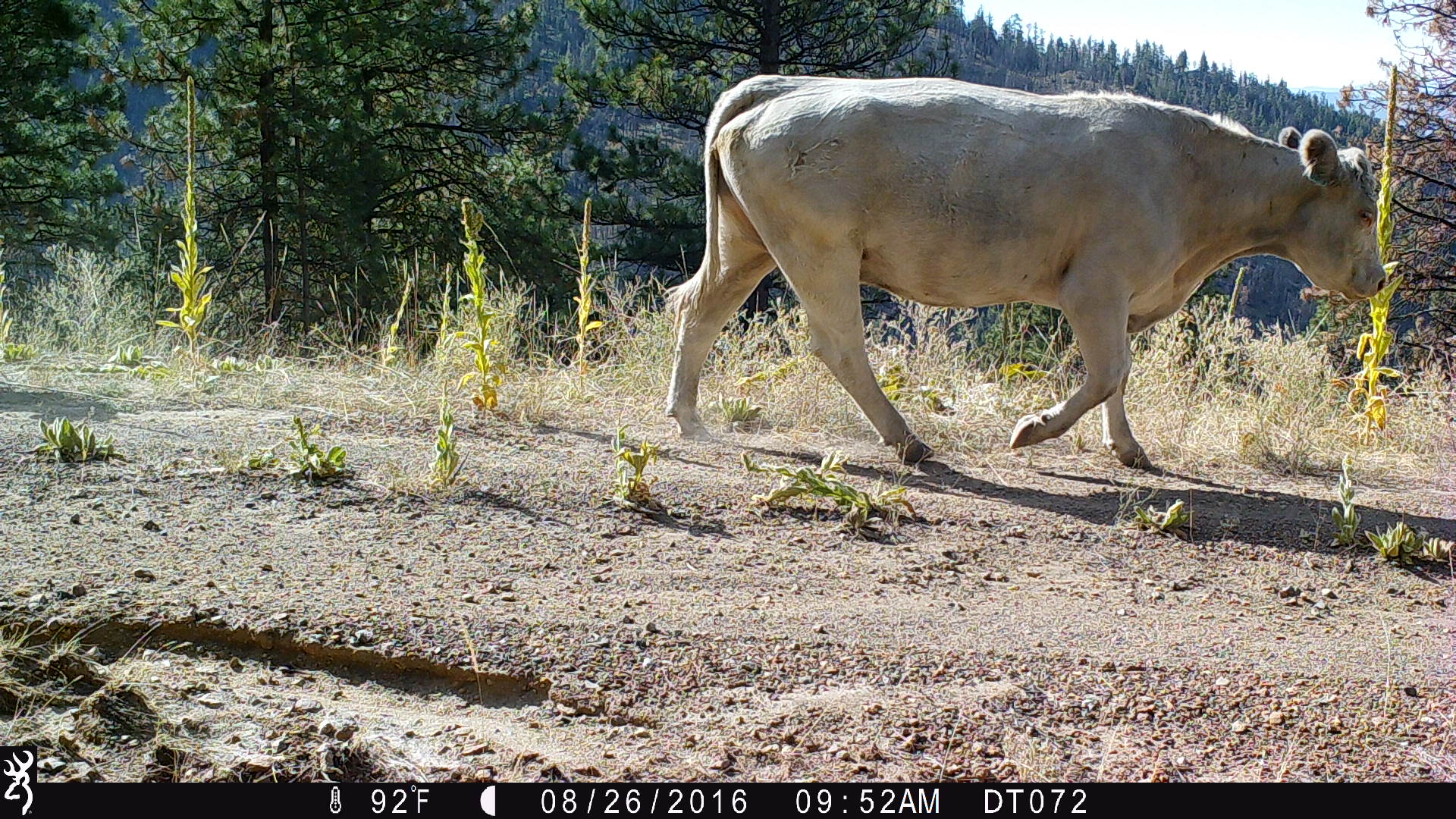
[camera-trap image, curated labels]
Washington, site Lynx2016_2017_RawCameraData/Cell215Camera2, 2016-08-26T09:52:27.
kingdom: Animalia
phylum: Chordata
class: Mammalia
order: Artiodactyla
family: Bovidae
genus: Bos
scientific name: Bos taurus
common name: domestic cattle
Domestic cattle (Bos taurus). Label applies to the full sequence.